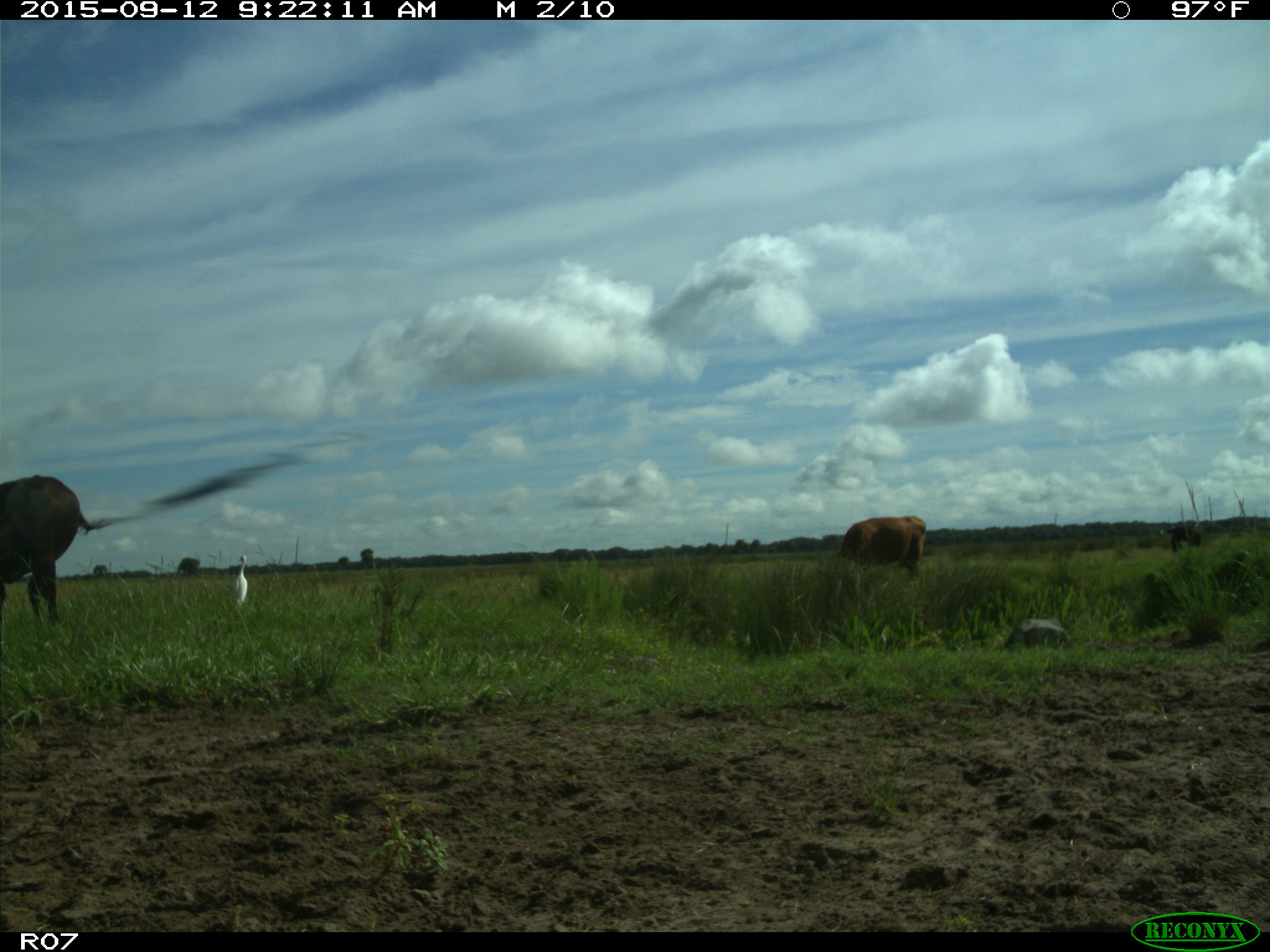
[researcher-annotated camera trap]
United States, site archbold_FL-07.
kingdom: Animalia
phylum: Chordata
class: Mammalia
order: Artiodactyla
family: Bovidae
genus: Bos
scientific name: Bos taurus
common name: domestic cow